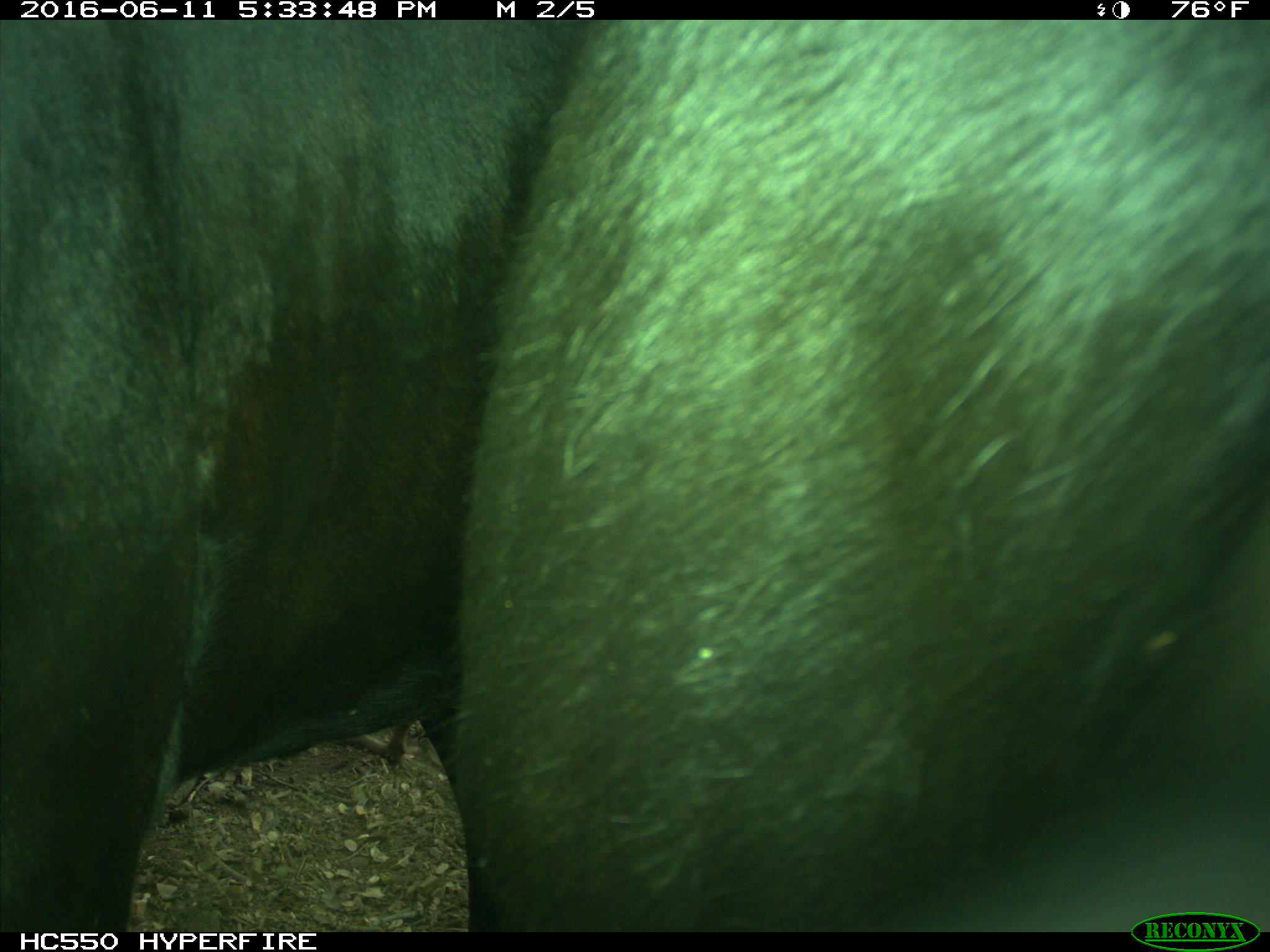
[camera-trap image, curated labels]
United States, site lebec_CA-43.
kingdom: Animalia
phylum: Chordata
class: Mammalia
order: Artiodactyla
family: Bovidae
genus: Bos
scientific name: Bos taurus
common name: domestic cow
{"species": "Bos taurus (domestic cow)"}